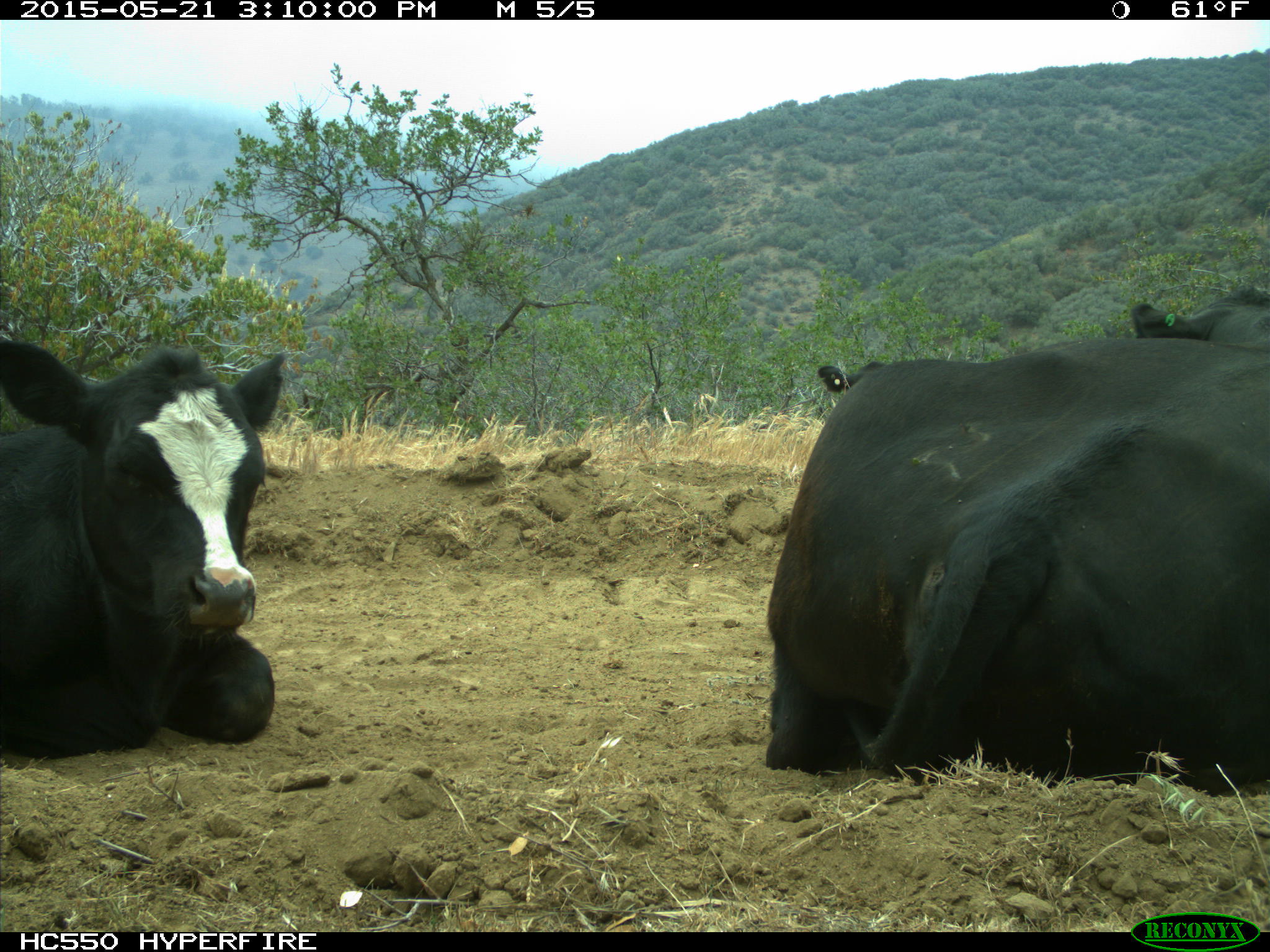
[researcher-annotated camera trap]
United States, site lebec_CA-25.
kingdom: Animalia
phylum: Chordata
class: Mammalia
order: Artiodactyla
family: Bovidae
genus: Bos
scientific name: Bos taurus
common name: domestic cow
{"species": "Bos taurus (domestic cow)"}